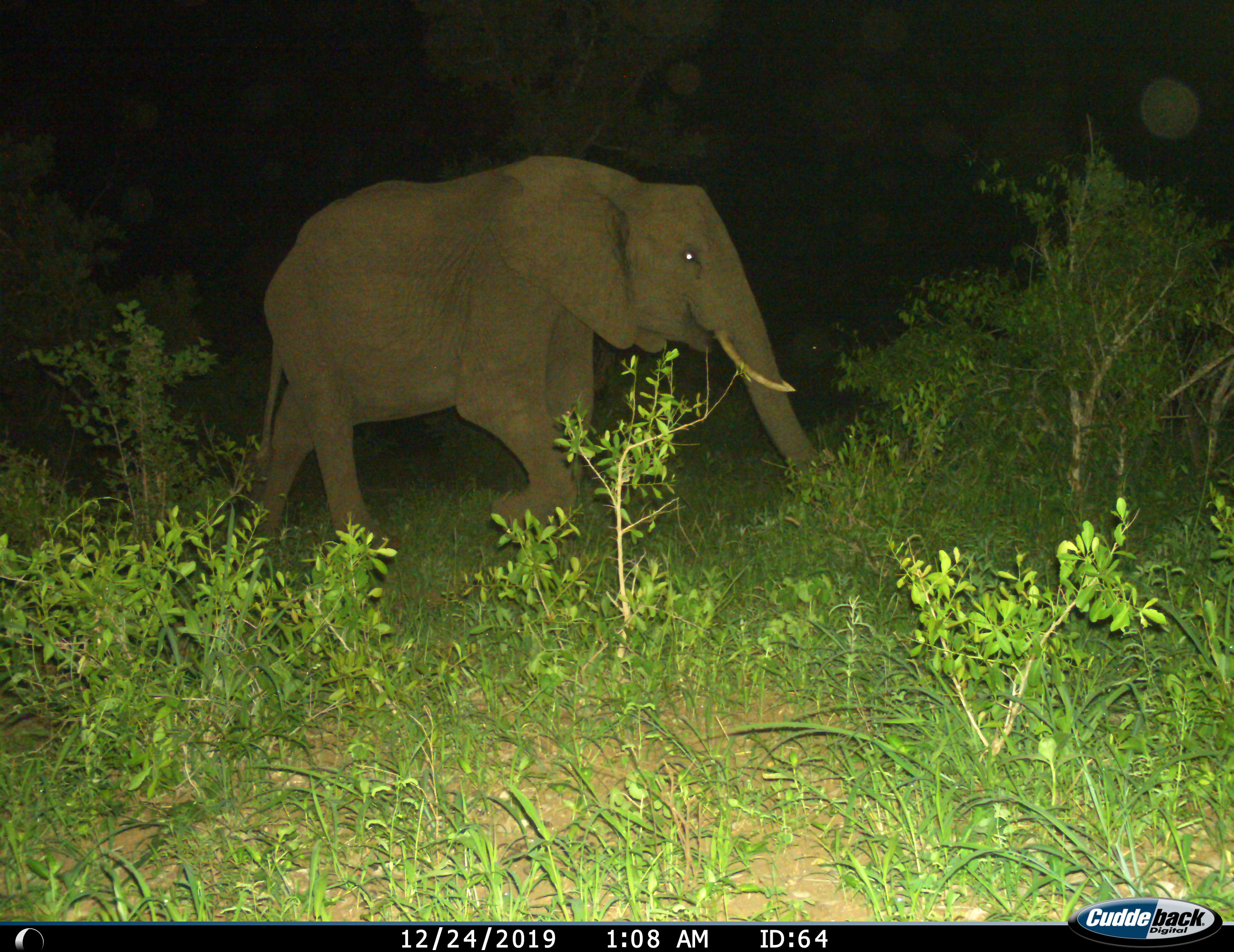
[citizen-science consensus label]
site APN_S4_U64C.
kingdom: Animalia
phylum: Chordata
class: Mammalia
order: Proboscidea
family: Elephantidae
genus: Loxodonta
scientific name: Loxodonta africana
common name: african bush elephant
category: elephant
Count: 1.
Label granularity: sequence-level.